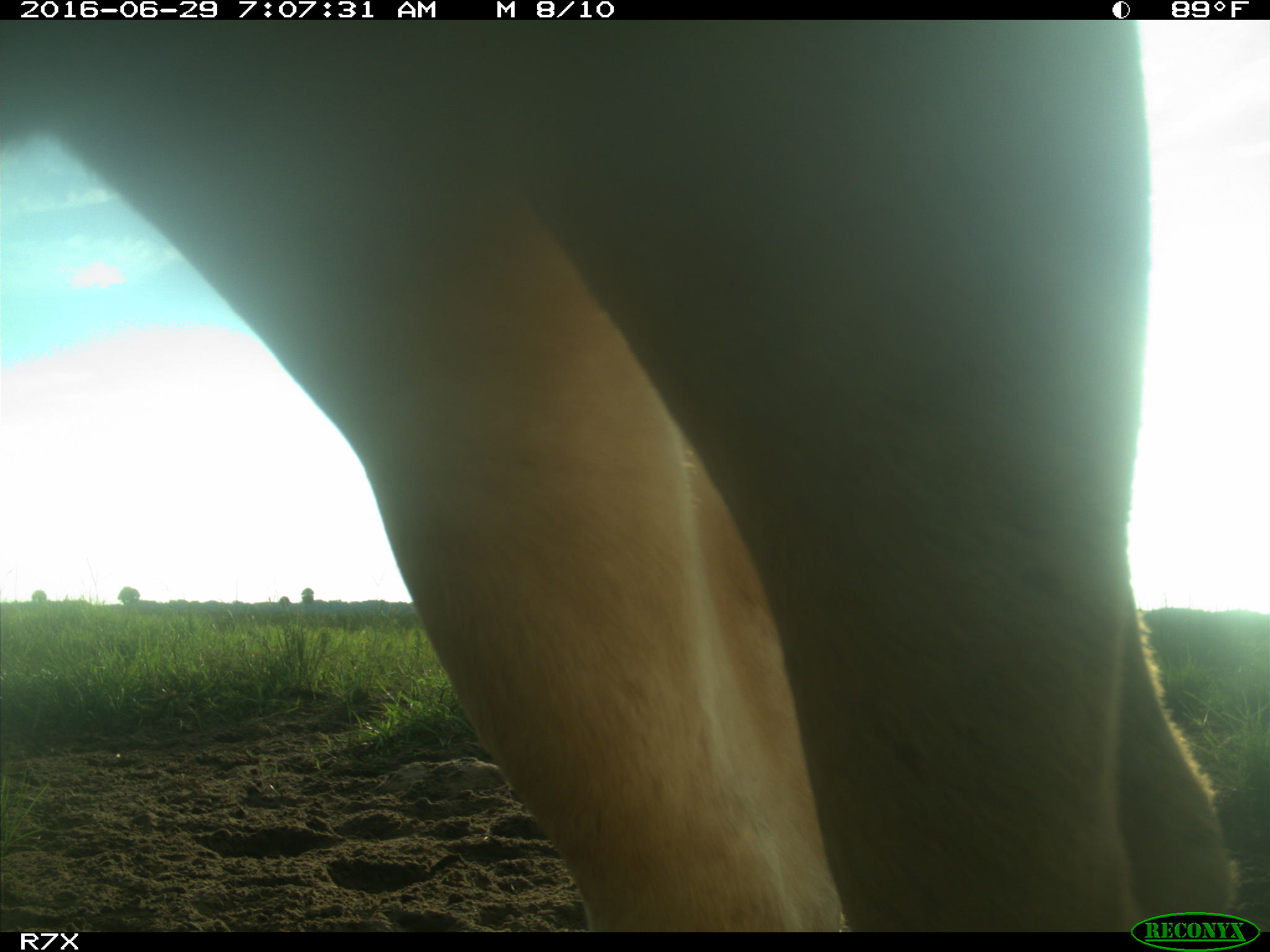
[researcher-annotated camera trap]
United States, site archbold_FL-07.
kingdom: Animalia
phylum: Chordata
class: Mammalia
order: Artiodactyla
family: Bovidae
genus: Bos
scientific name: Bos taurus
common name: domestic cow